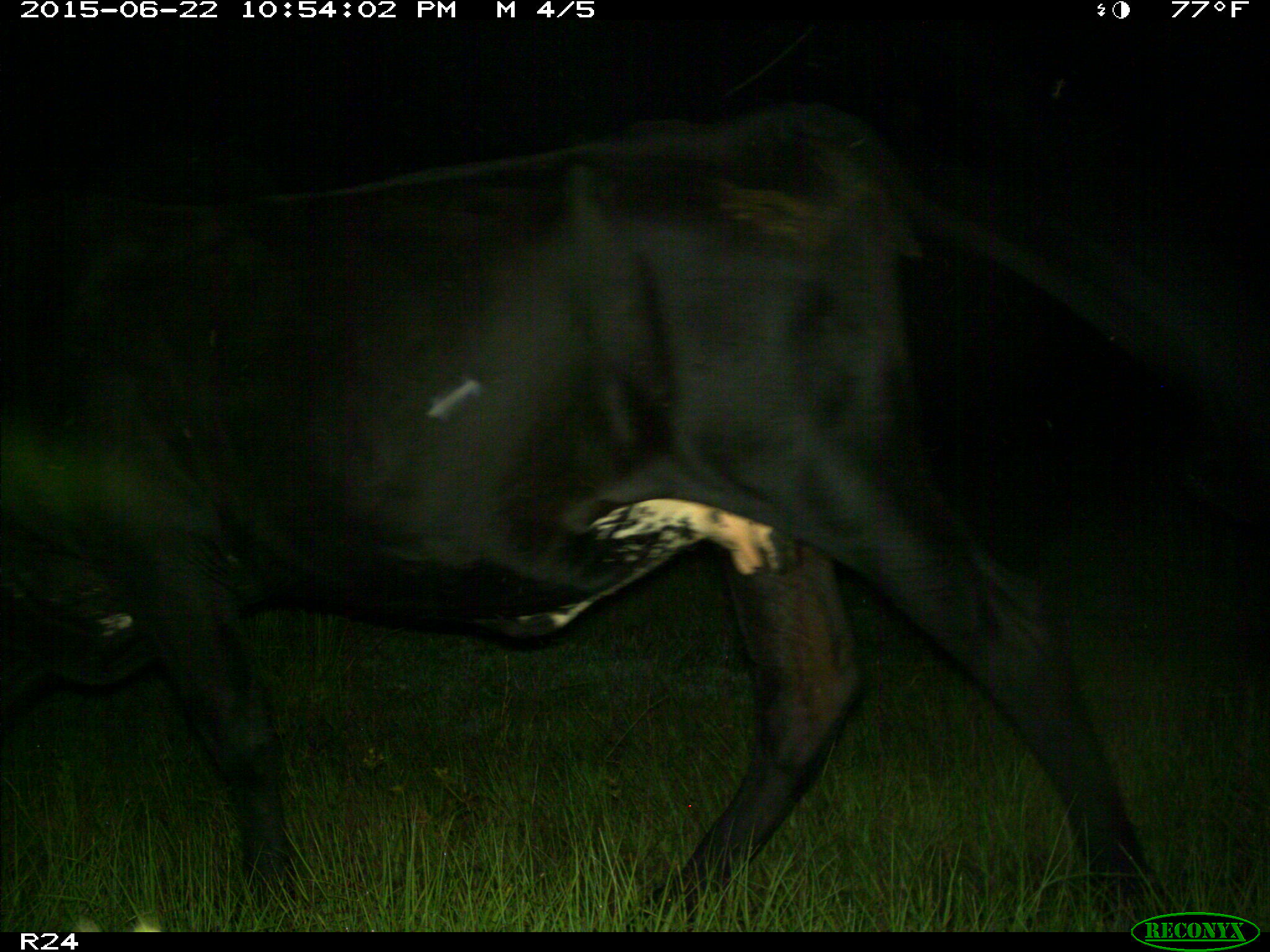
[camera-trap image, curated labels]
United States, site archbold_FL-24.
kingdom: Animalia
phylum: Chordata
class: Mammalia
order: Artiodactyla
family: Bovidae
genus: Bos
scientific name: Bos taurus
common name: domestic cow